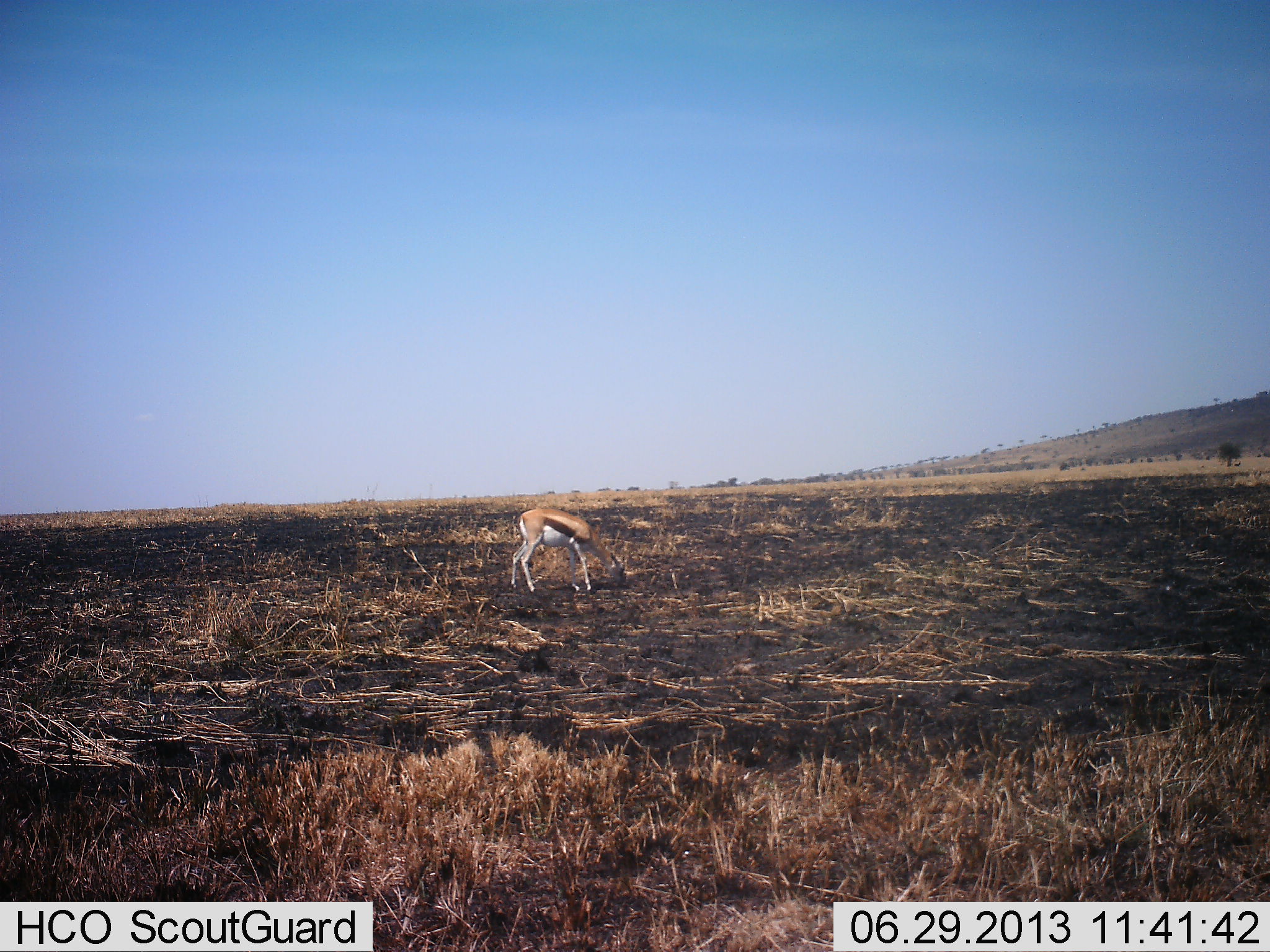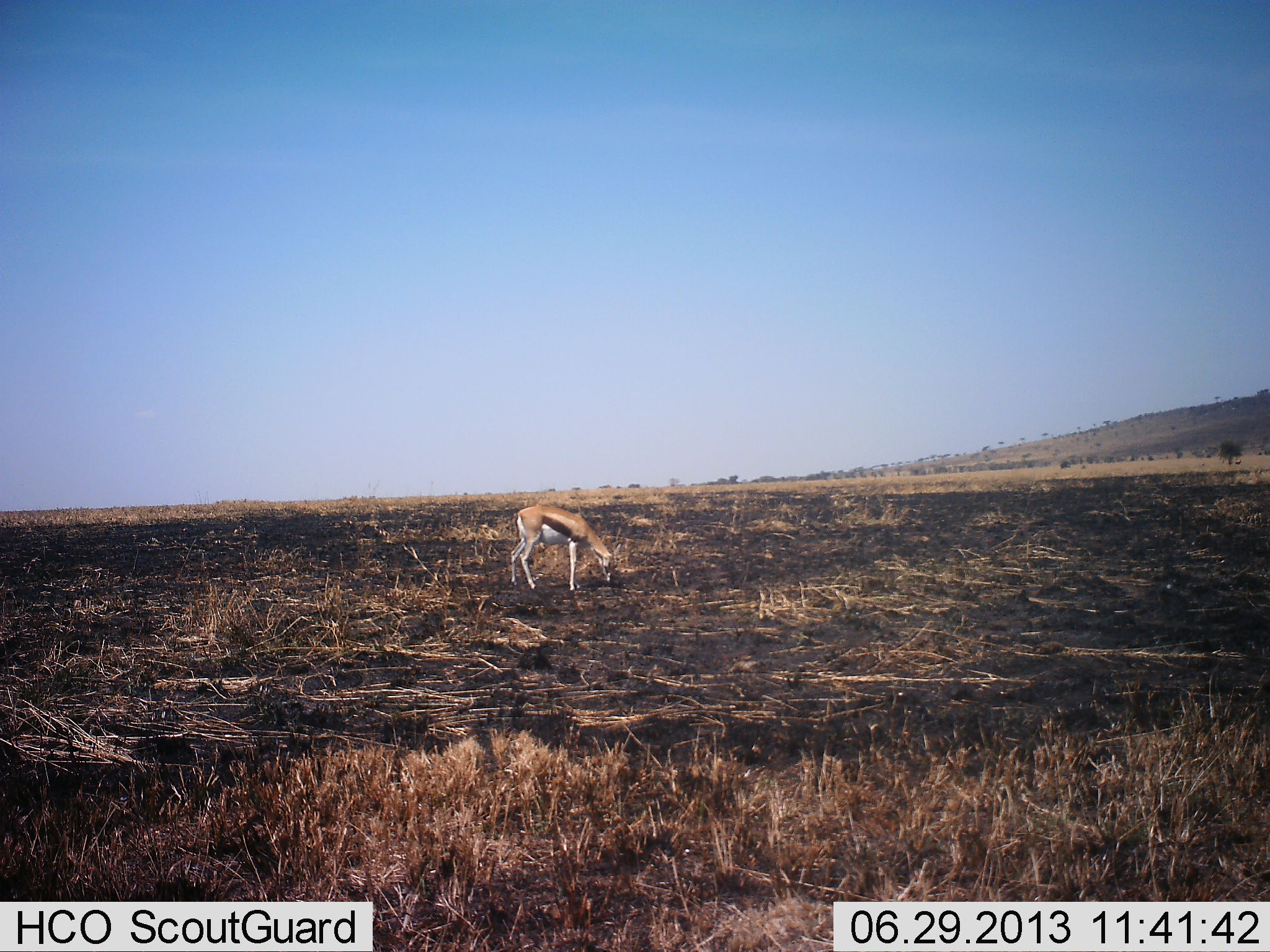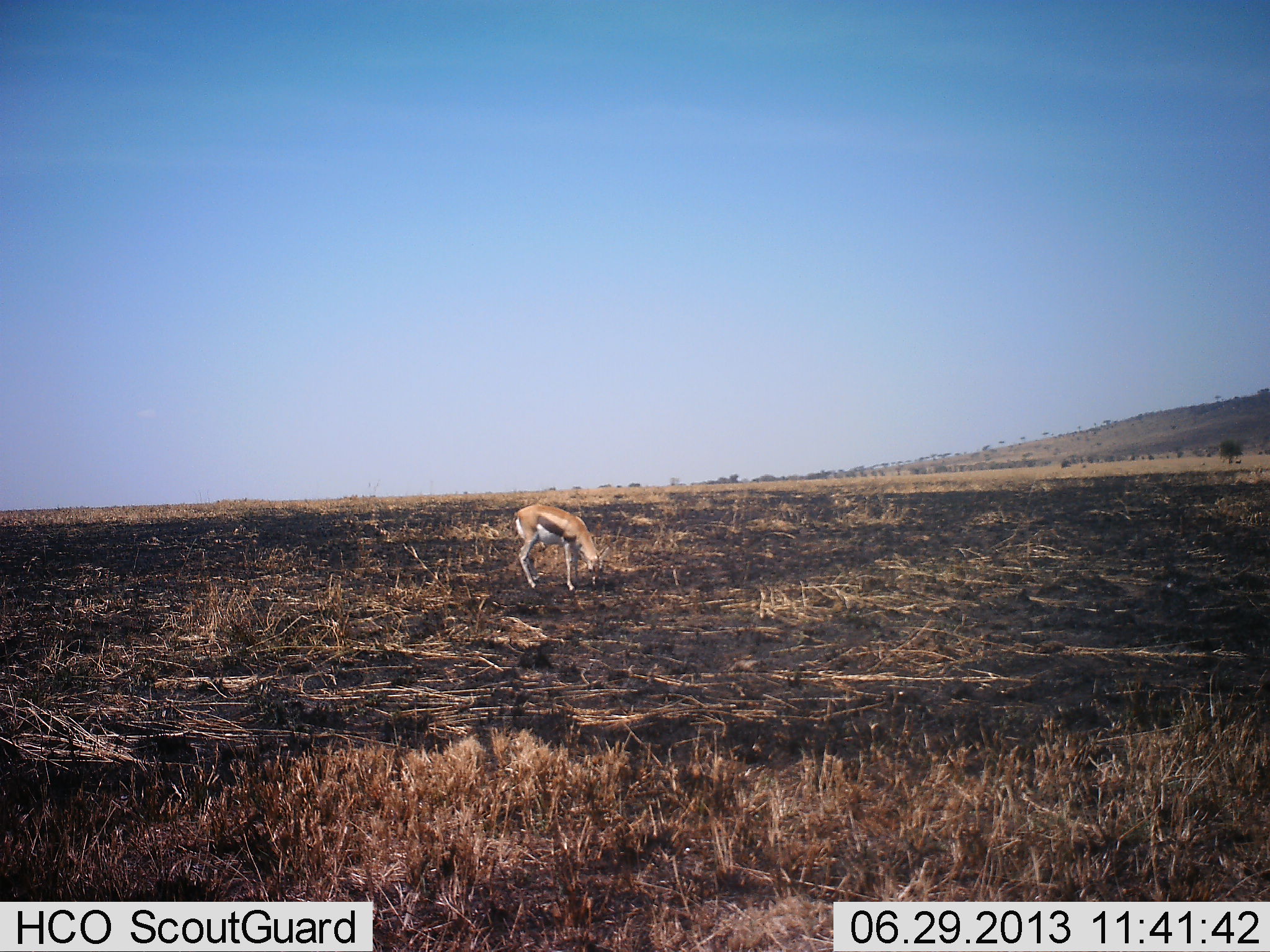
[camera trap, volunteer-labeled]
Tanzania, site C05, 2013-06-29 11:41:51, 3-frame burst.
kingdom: Animalia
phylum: Chordata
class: Mammalia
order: Artiodactyla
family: Bovidae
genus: Eudorcas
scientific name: Eudorcas thomsonii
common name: thomson's gazelle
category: gazellethomsons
Gazellethomsons (thomson's gazelle) (Eudorcas thomsonii), count 1. Behavior (volunteer vote fractions): standing 32%, resting 0%, moving 0%, interacting 0%. Young present (vote fraction): 0%. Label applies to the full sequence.